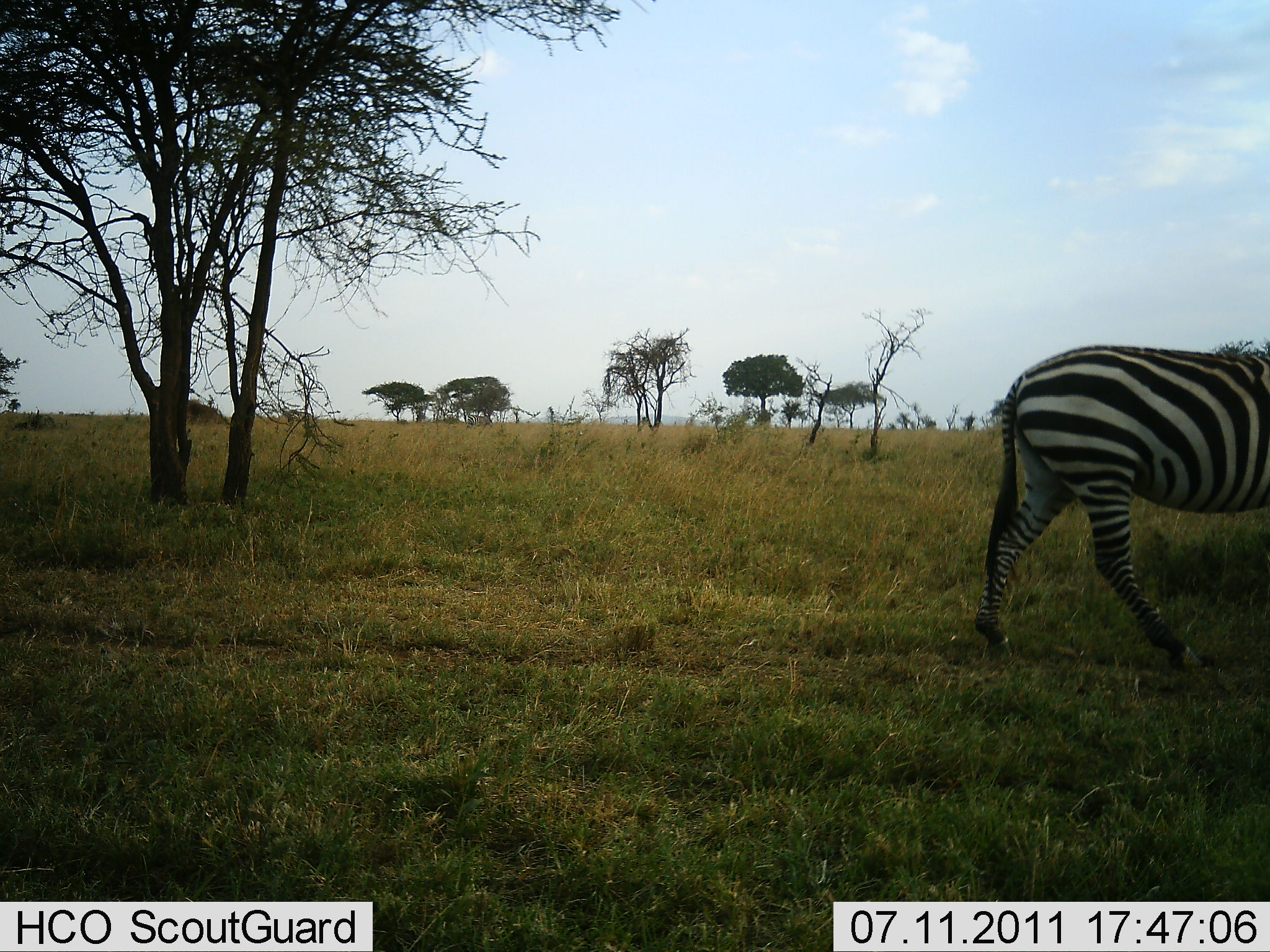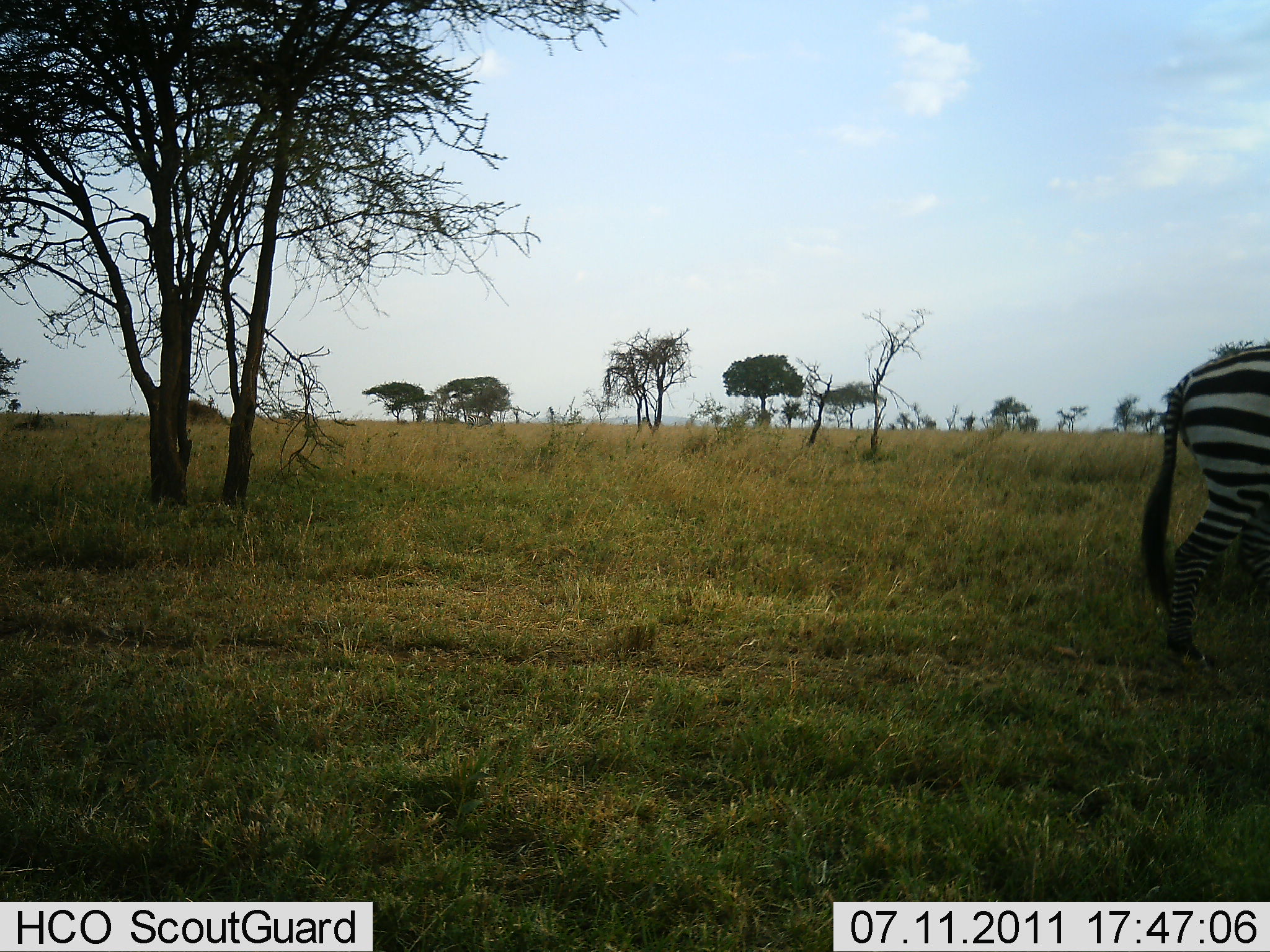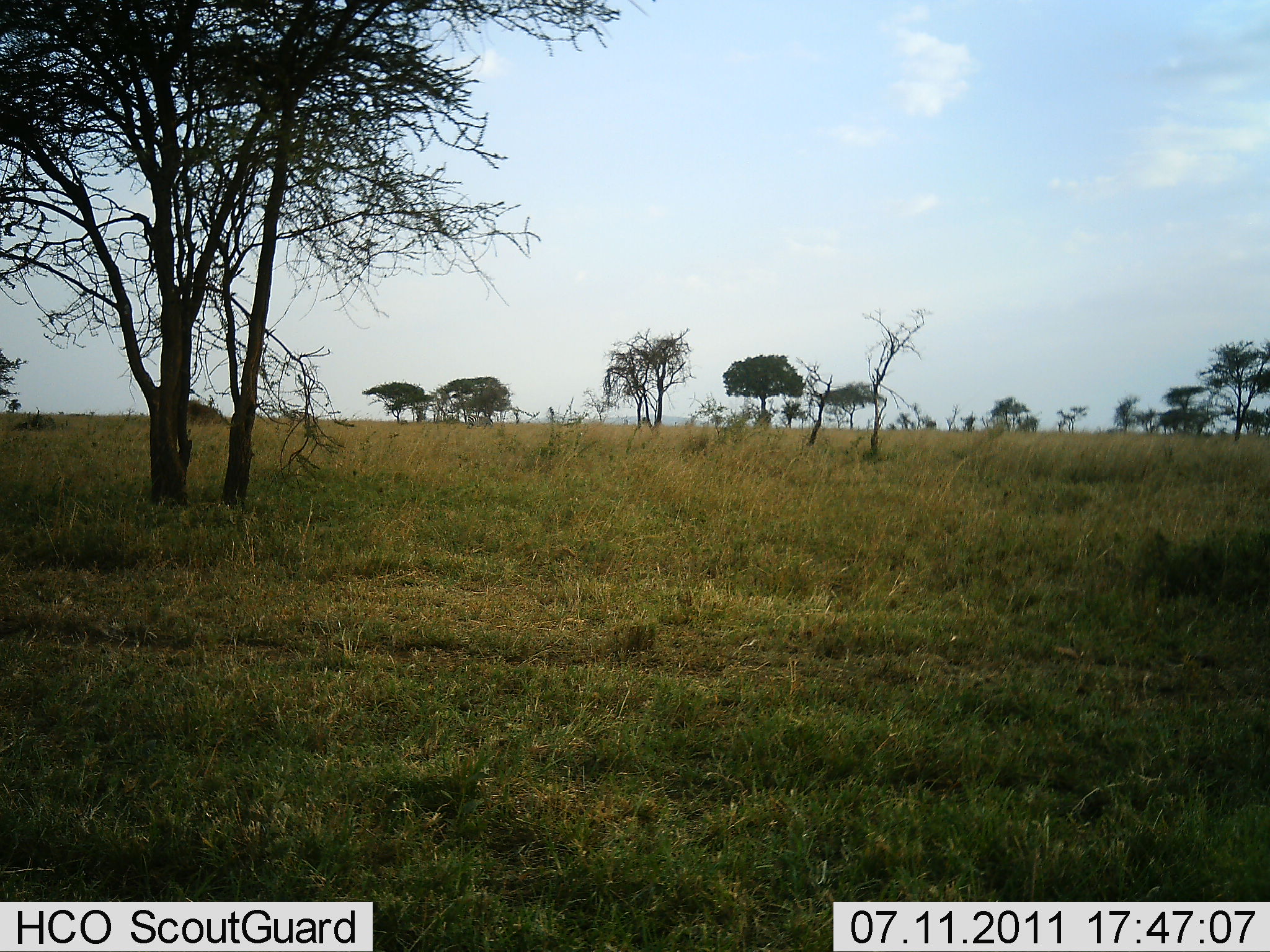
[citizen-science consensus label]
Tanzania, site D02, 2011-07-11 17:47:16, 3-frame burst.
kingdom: Animalia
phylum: Chordata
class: Mammalia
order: Perissodactyla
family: Equidae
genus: Equus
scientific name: Equus quagga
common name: plains zebra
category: zebra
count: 1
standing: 0%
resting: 0%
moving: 100%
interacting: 0%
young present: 0%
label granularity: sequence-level